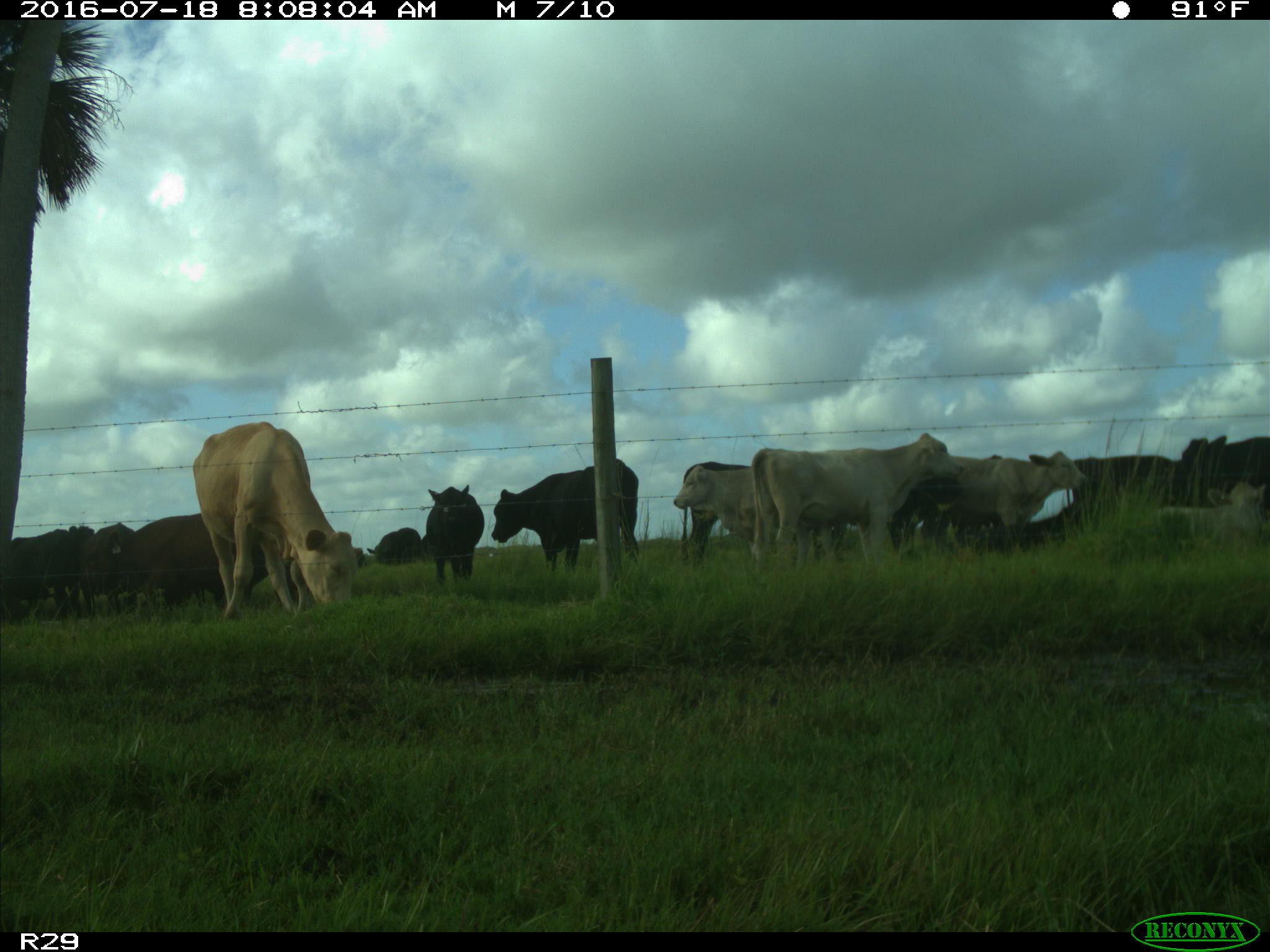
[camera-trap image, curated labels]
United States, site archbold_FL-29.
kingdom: Animalia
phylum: Chordata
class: Mammalia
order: Artiodactyla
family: Bovidae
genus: Bos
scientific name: Bos taurus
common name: domestic cow